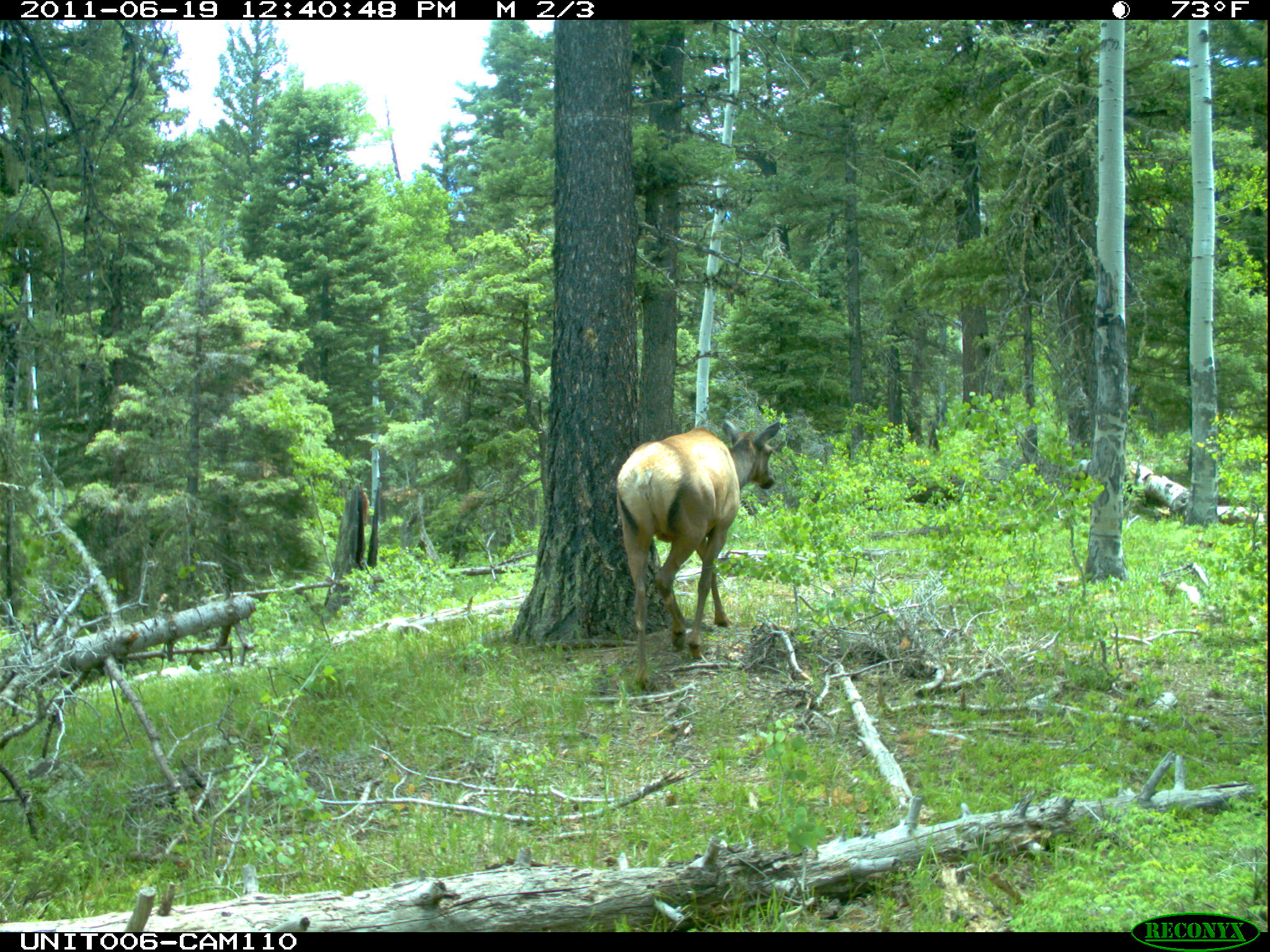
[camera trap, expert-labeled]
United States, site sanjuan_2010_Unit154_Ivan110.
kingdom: Animalia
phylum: Chordata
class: Mammalia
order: Artiodactyla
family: Cervidae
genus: Cervus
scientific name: Cervus elaphus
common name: red deer